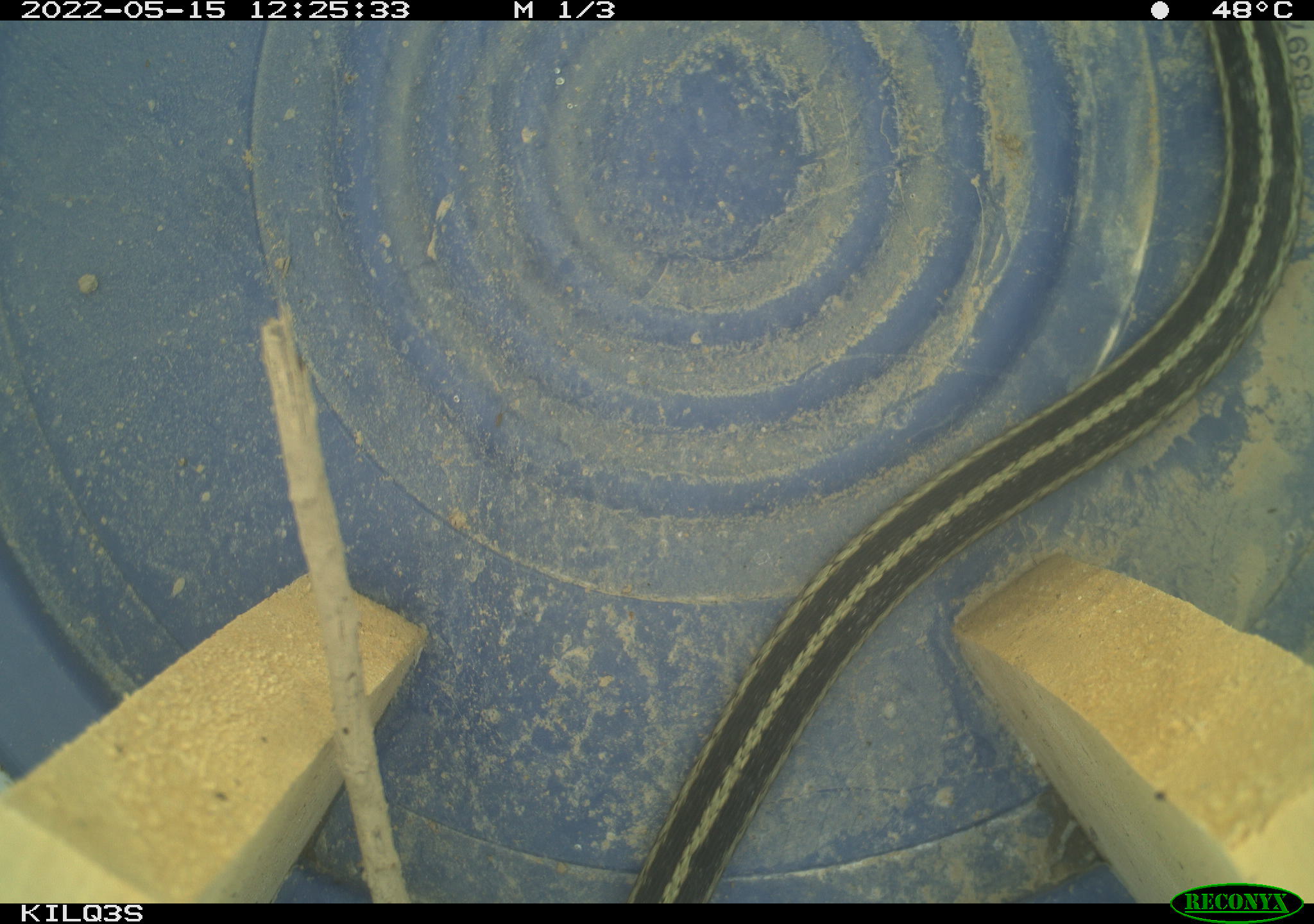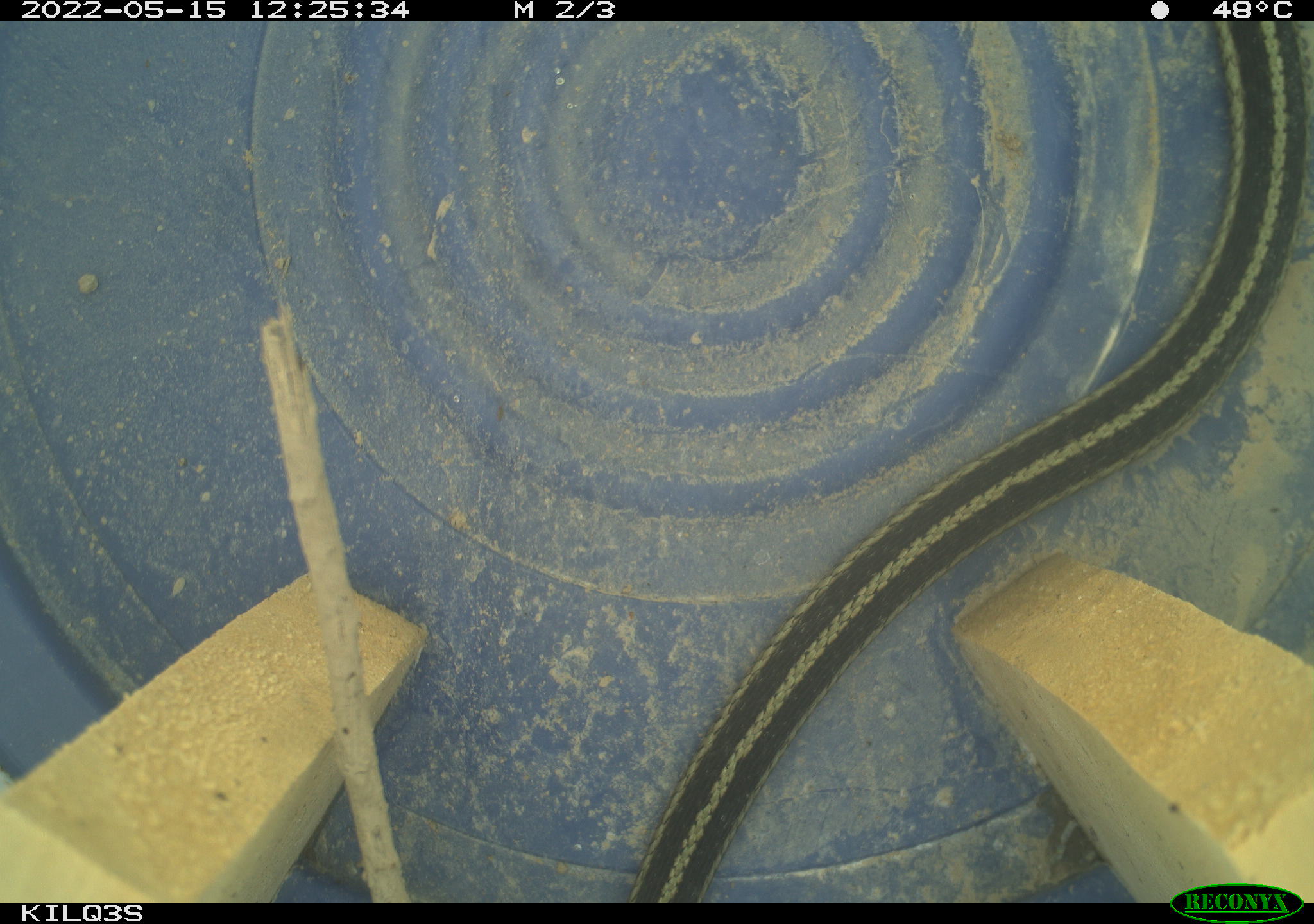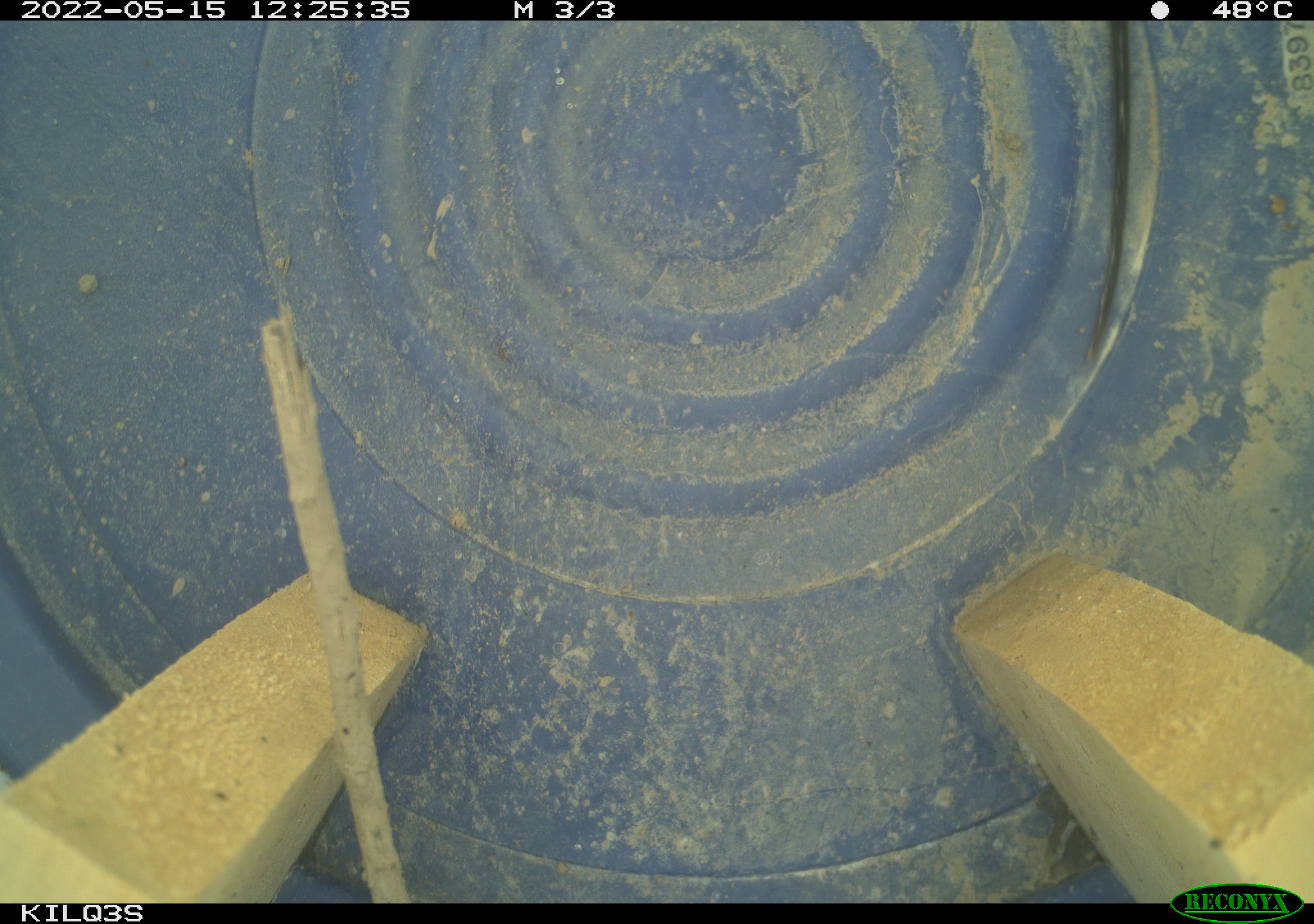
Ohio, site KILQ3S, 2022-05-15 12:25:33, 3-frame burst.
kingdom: Animalia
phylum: Chordata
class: Reptilia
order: Squamata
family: Colubridae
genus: Thamnophis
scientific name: Thamnophis sirtalis sirtalis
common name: eastern gartersnake